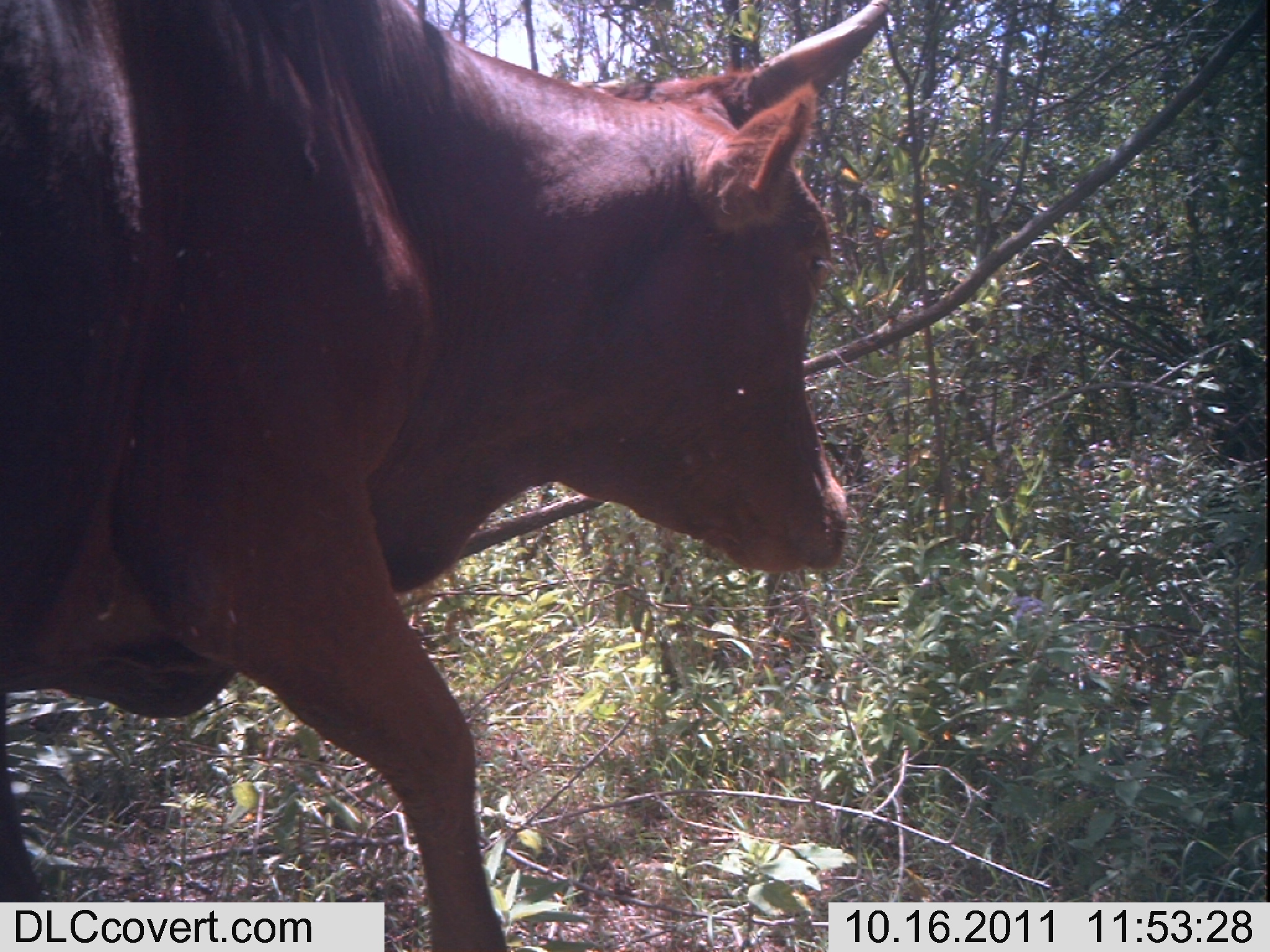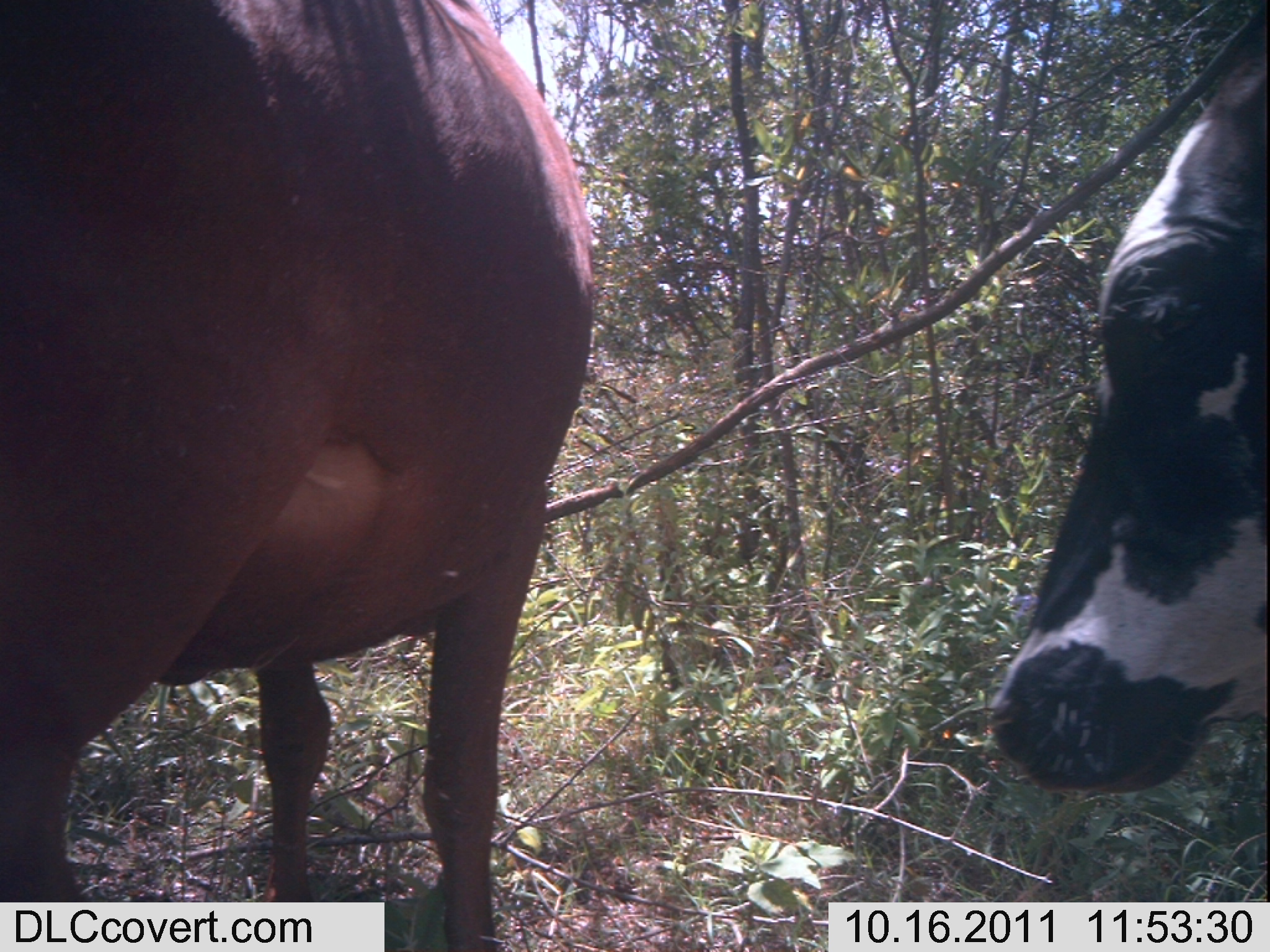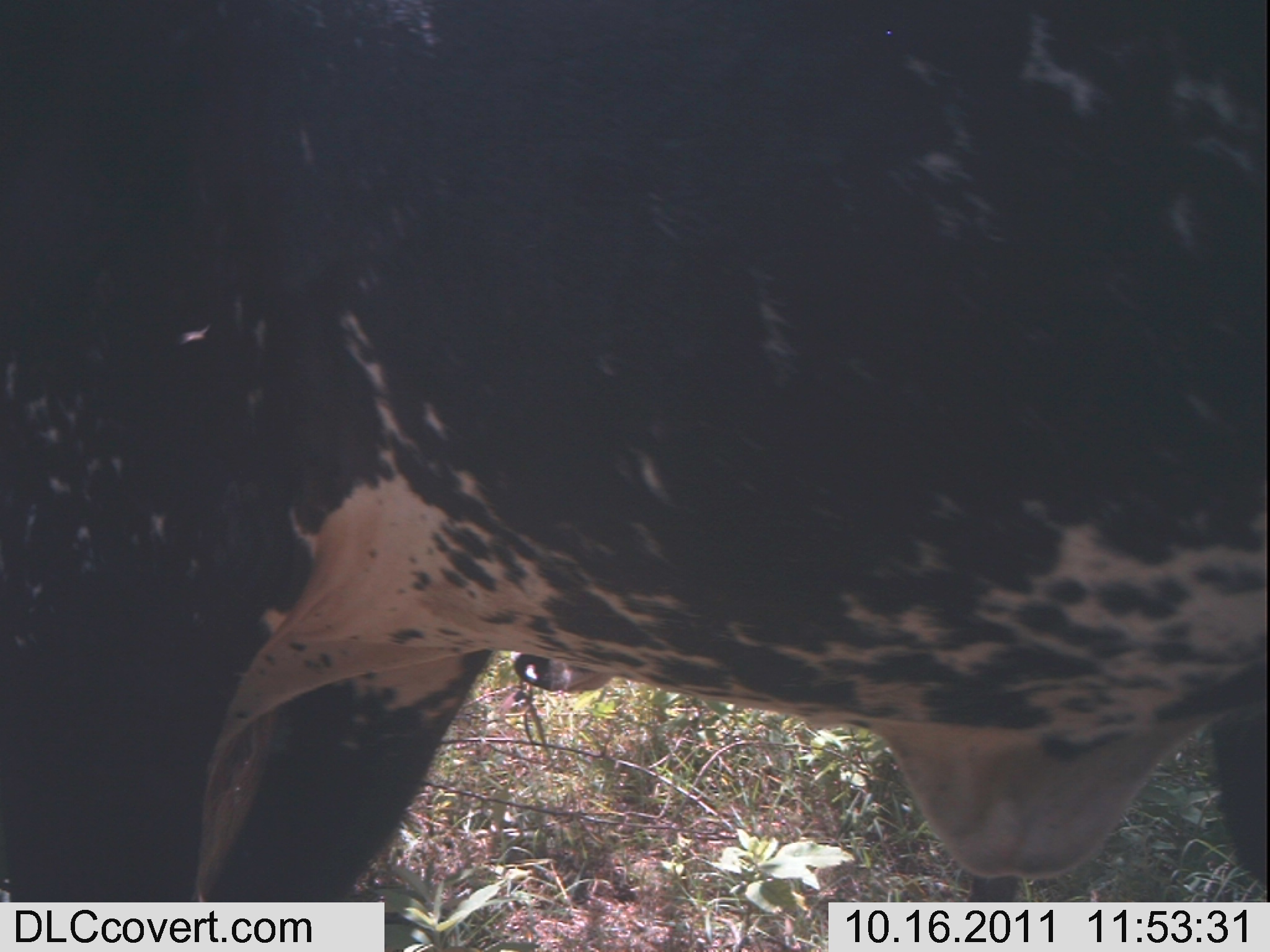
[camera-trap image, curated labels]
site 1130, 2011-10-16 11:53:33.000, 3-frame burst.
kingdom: Animalia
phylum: Chordata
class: Mammalia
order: Artiodactyla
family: Bovidae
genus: Bos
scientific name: Bos taurus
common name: domestic cattle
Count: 1.